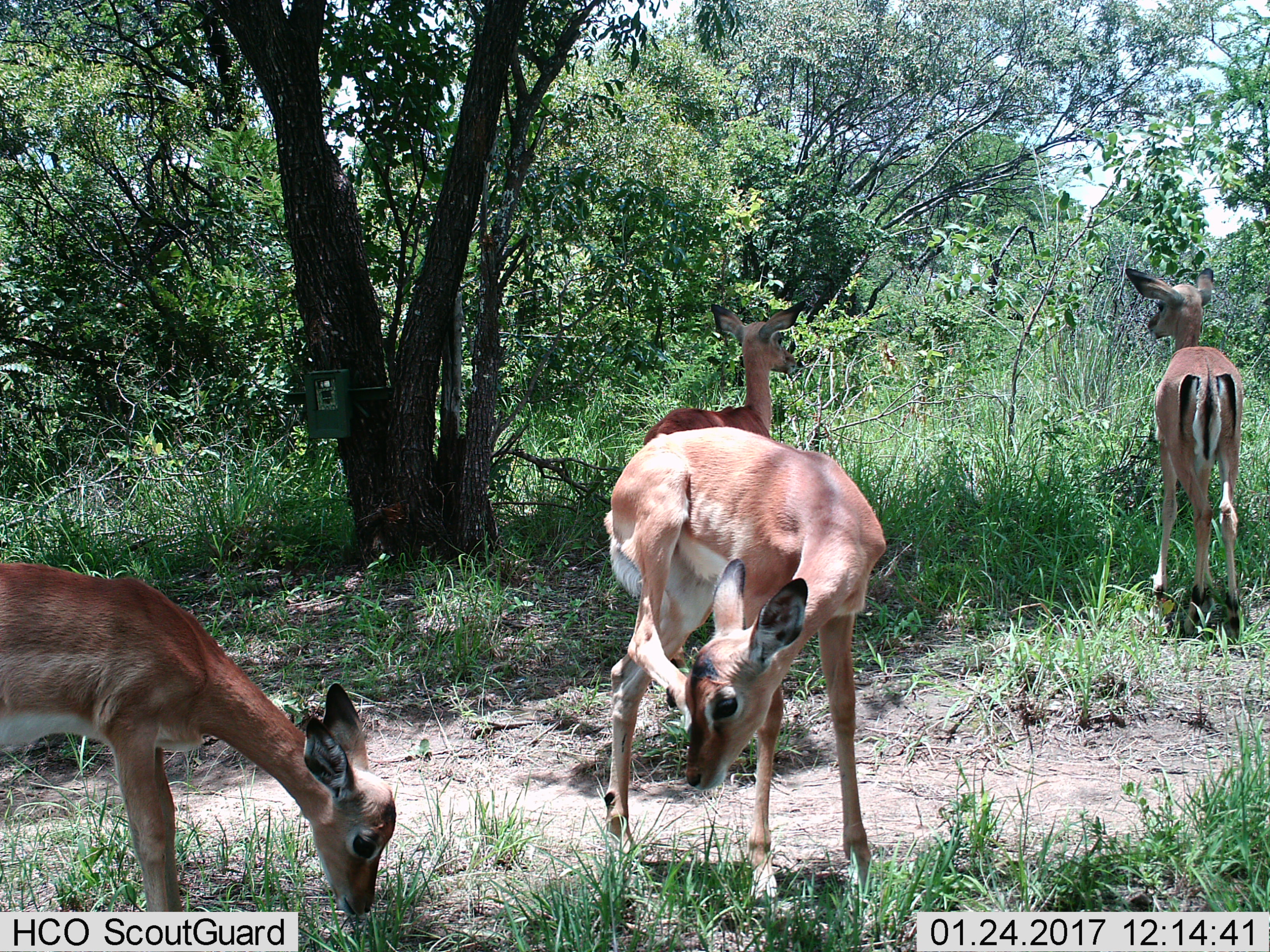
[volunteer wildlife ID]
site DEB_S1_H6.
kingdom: Animalia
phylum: Chordata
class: Mammalia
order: Artiodactyla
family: Bovidae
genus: Aepyceros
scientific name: Aepyceros melampus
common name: impala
Impala (Aepyceros melampus), count 4. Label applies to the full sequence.